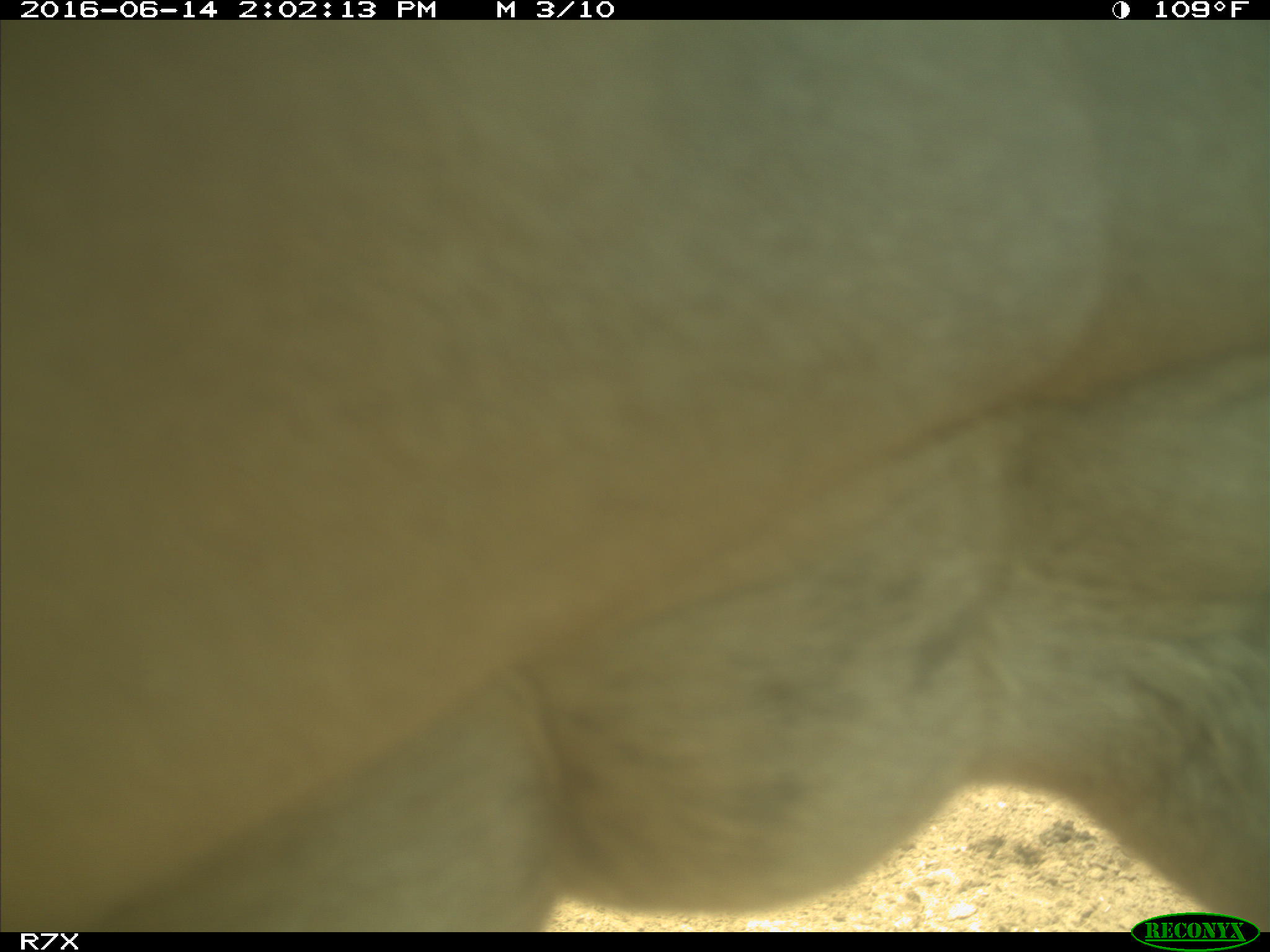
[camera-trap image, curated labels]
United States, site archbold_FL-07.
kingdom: Animalia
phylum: Chordata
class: Mammalia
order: Artiodactyla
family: Bovidae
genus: Bos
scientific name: Bos taurus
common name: domestic cow